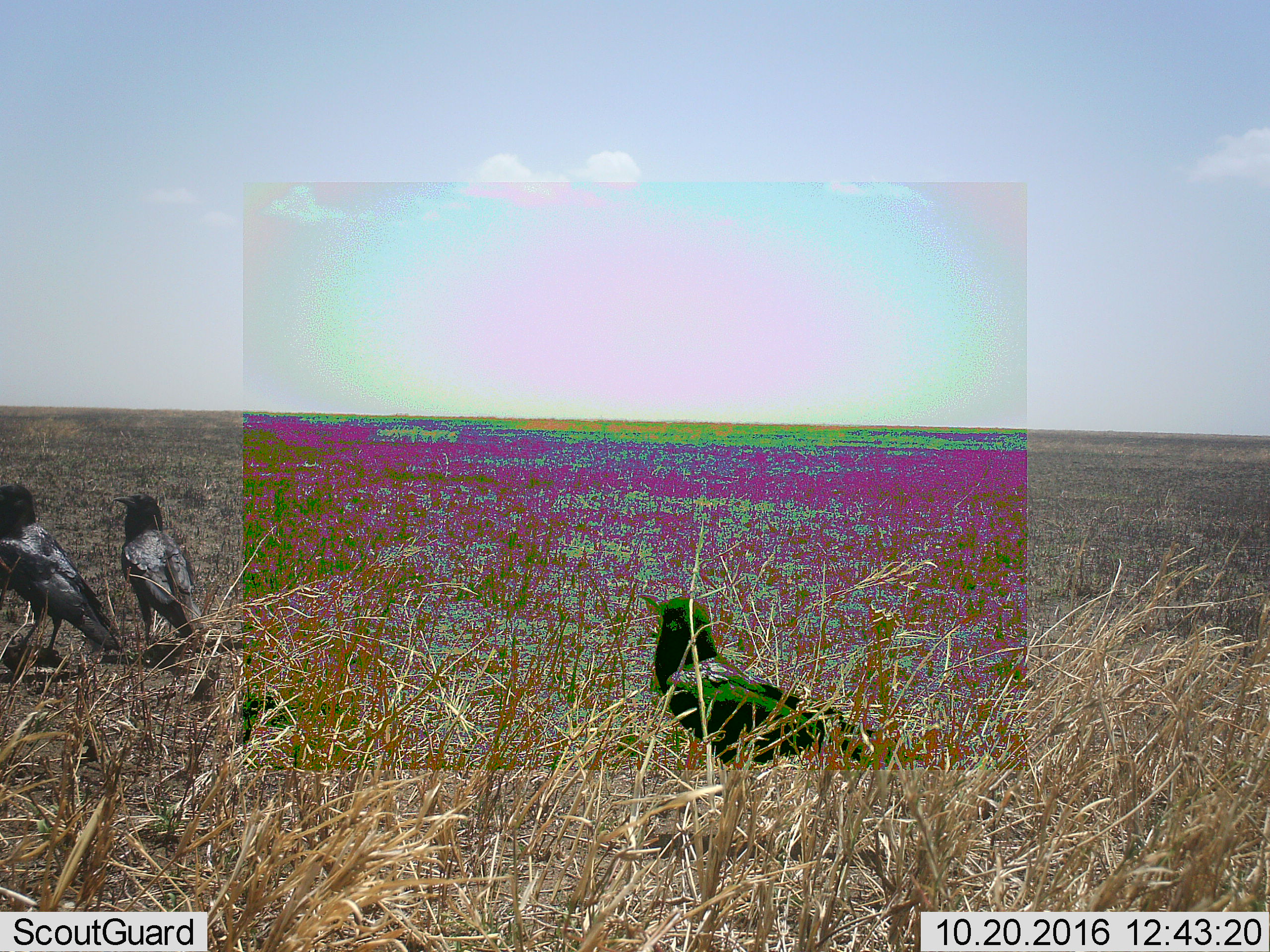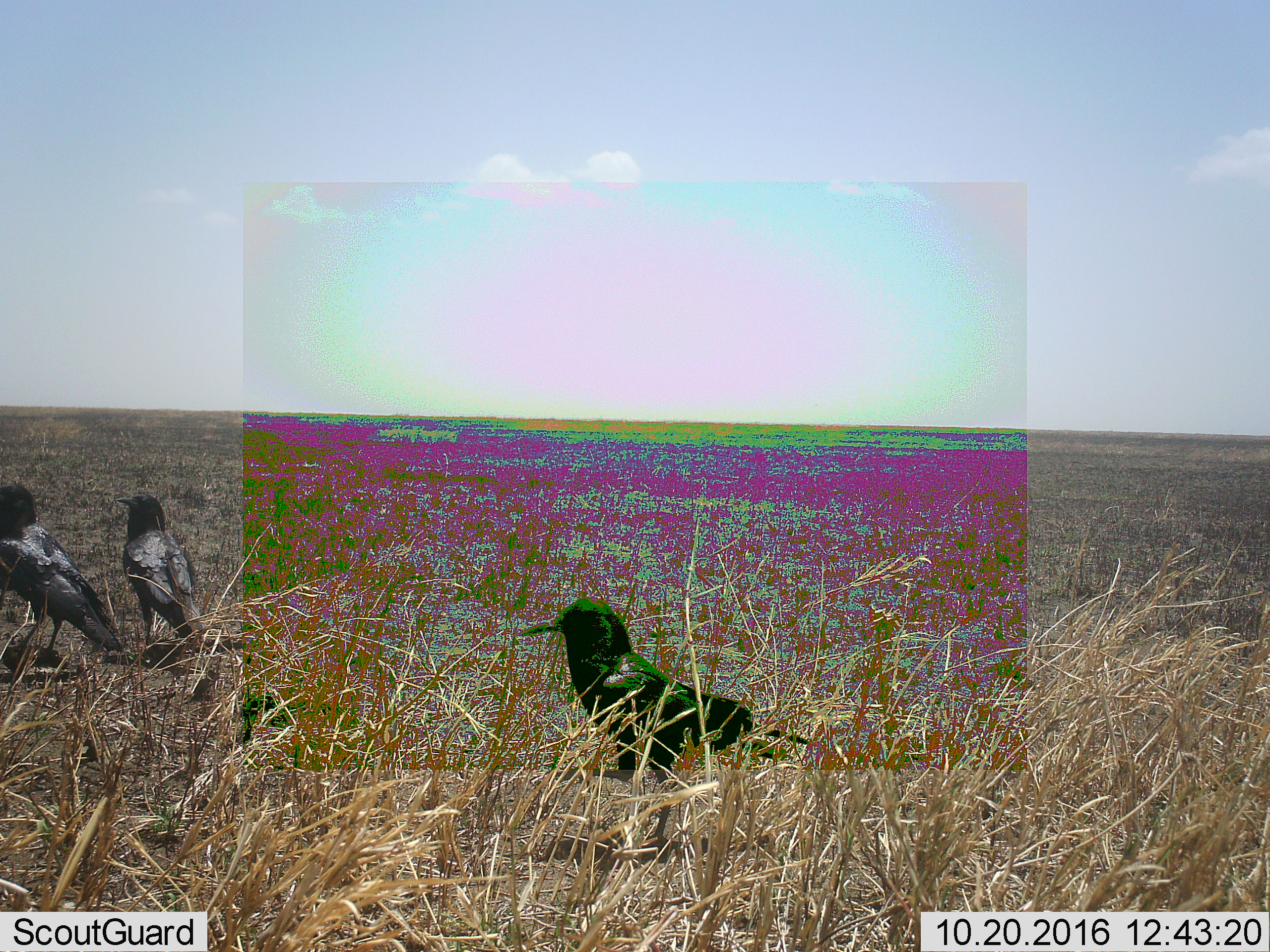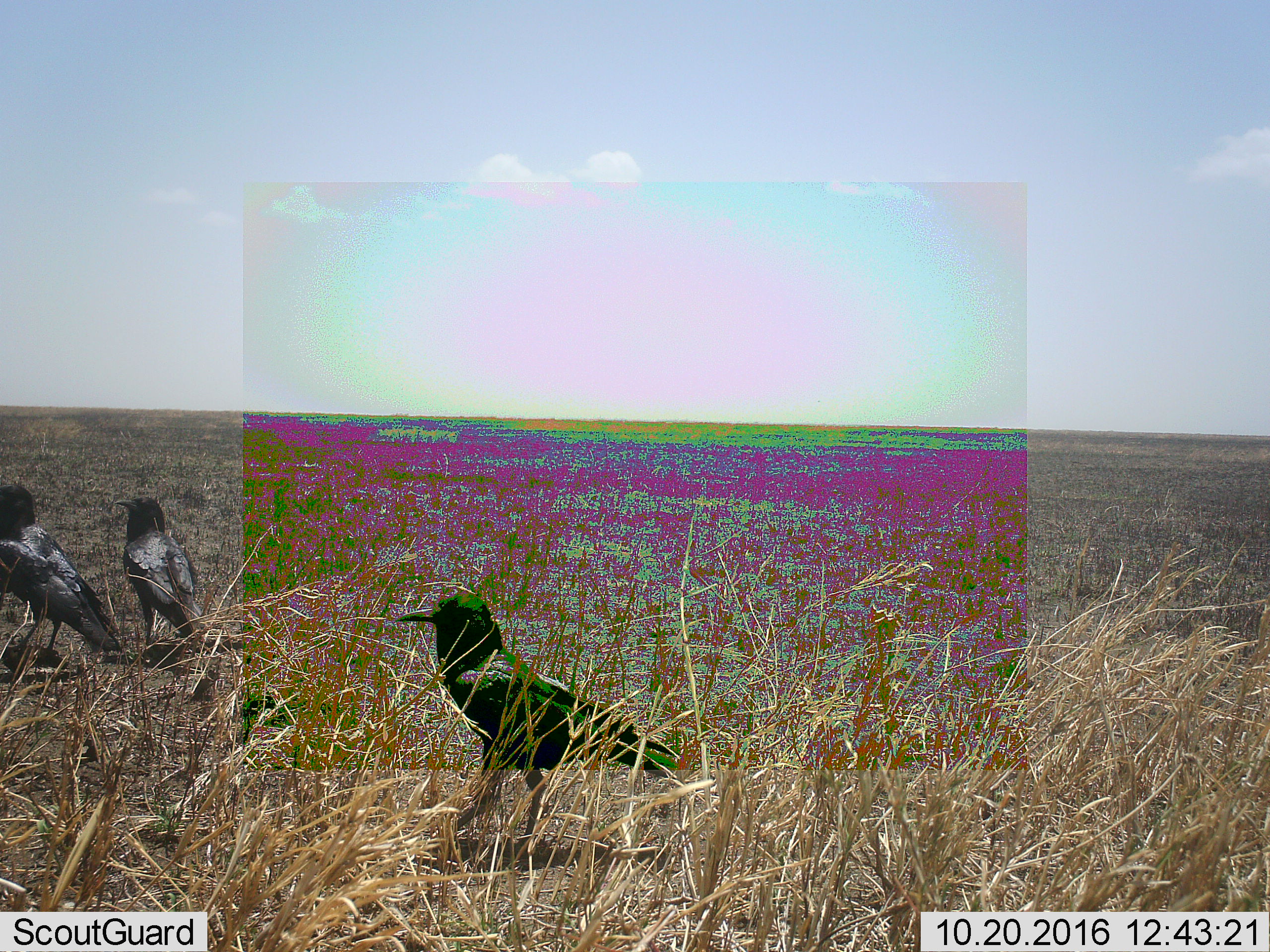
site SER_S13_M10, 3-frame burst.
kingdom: Animalia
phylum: Chordata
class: Aves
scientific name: Aves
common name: bird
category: birdother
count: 3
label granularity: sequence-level